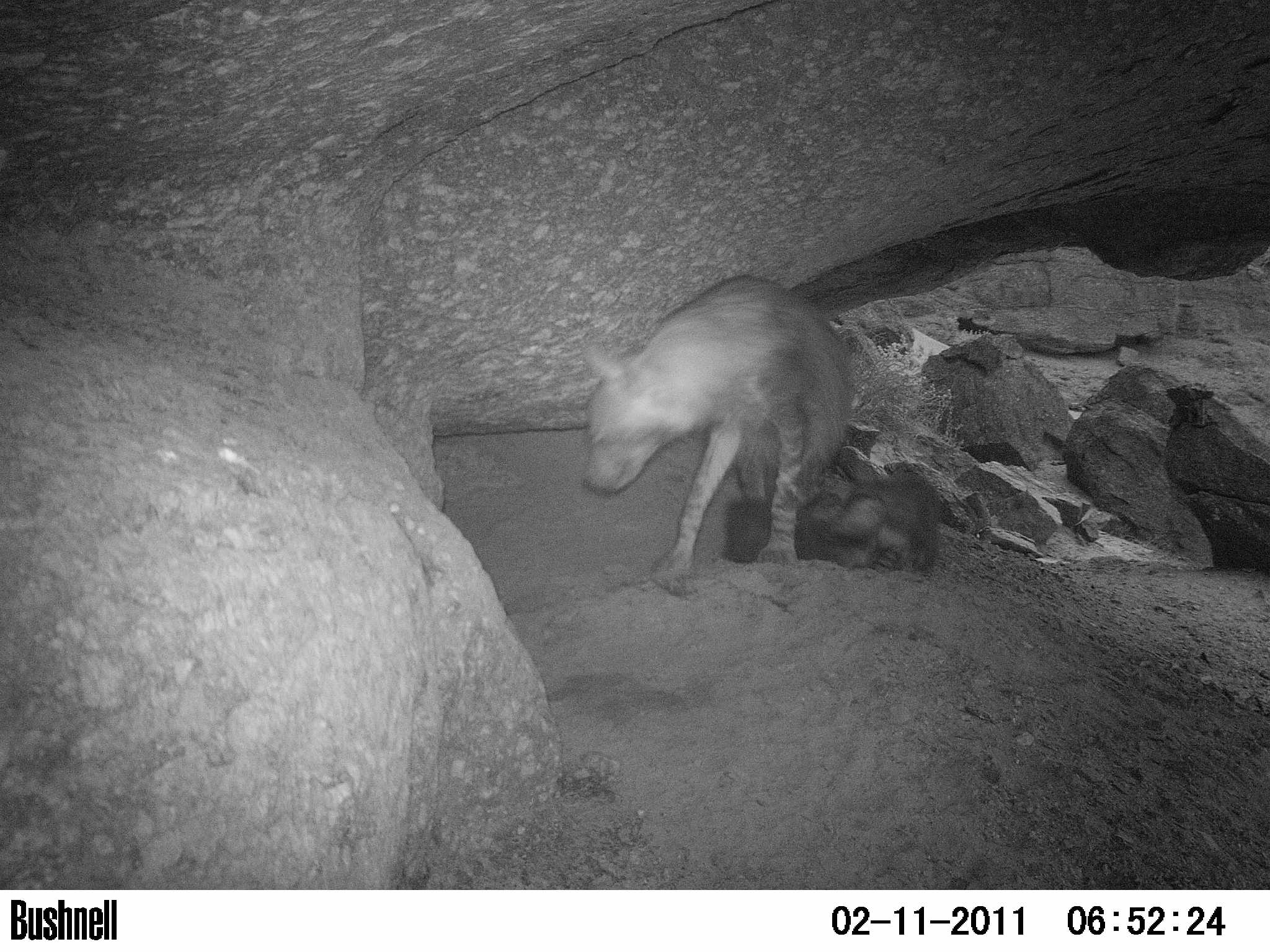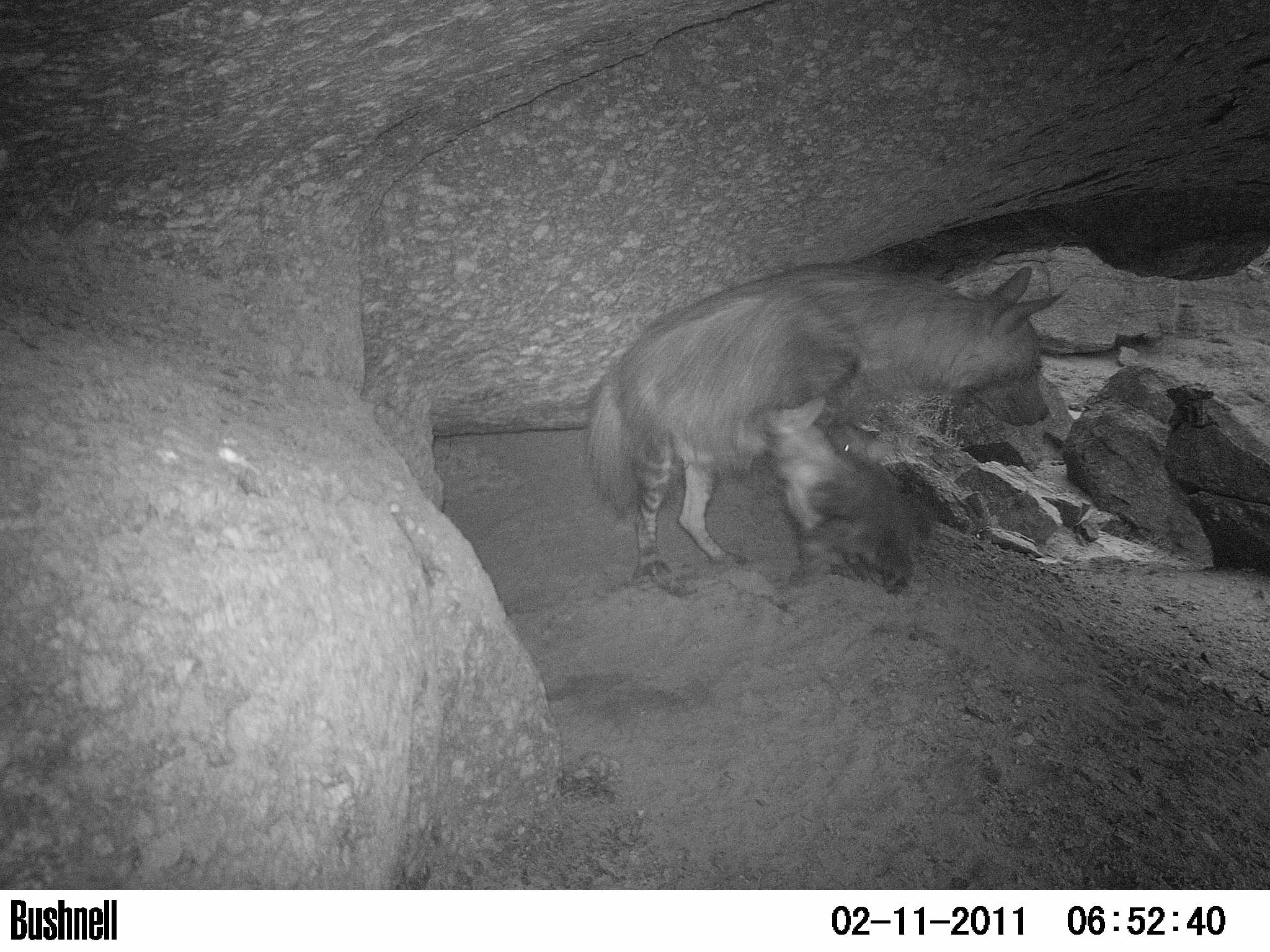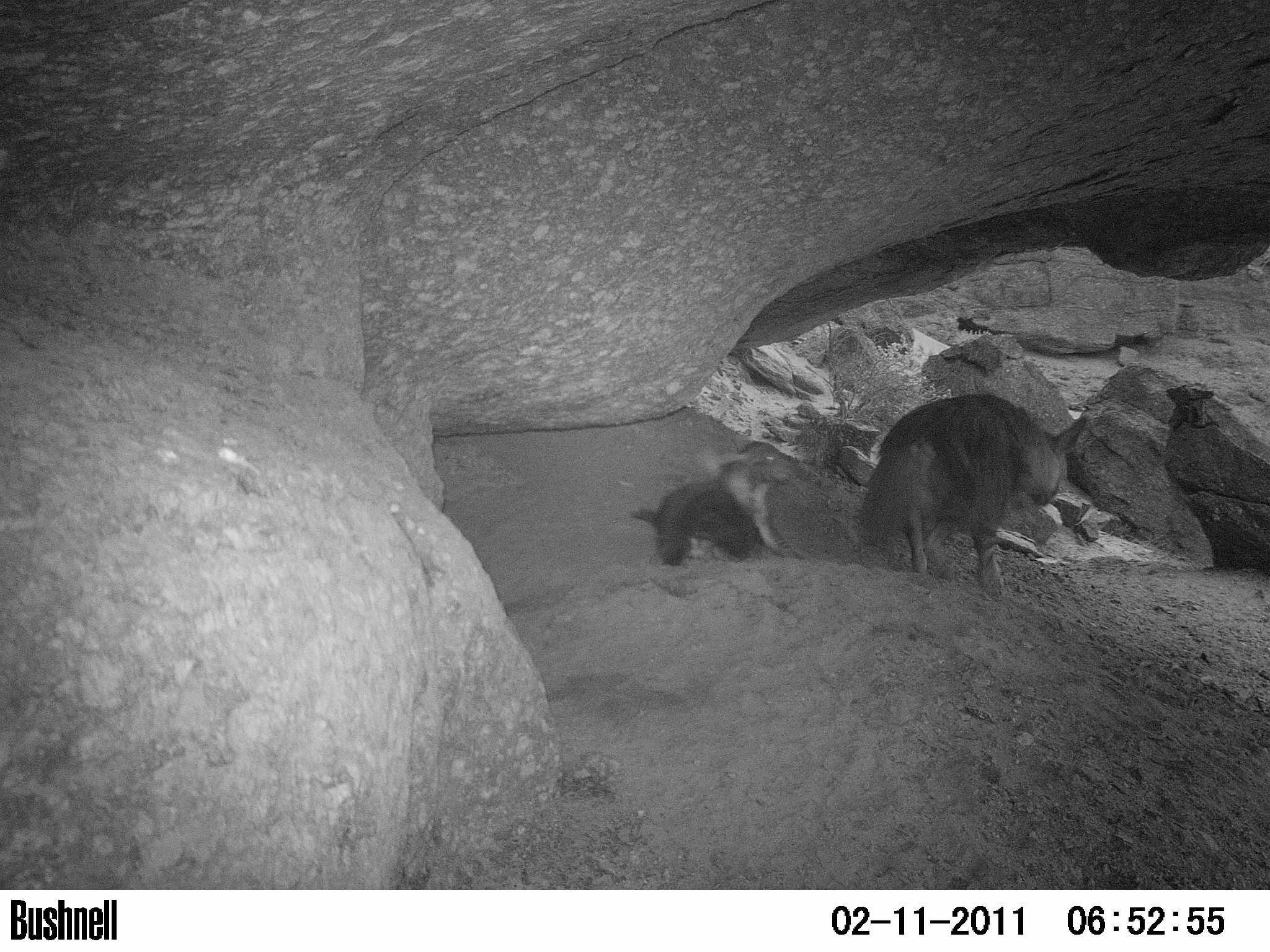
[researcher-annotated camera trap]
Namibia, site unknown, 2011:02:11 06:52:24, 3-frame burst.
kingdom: Animalia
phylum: Chordata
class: Mammalia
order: Carnivora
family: Hyaenidae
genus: Parahyaena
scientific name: Parahyaena brunnea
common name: brown hyena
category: hyaena brunnea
Hyaena brunnea (brown hyena) (Parahyaena brunnea).